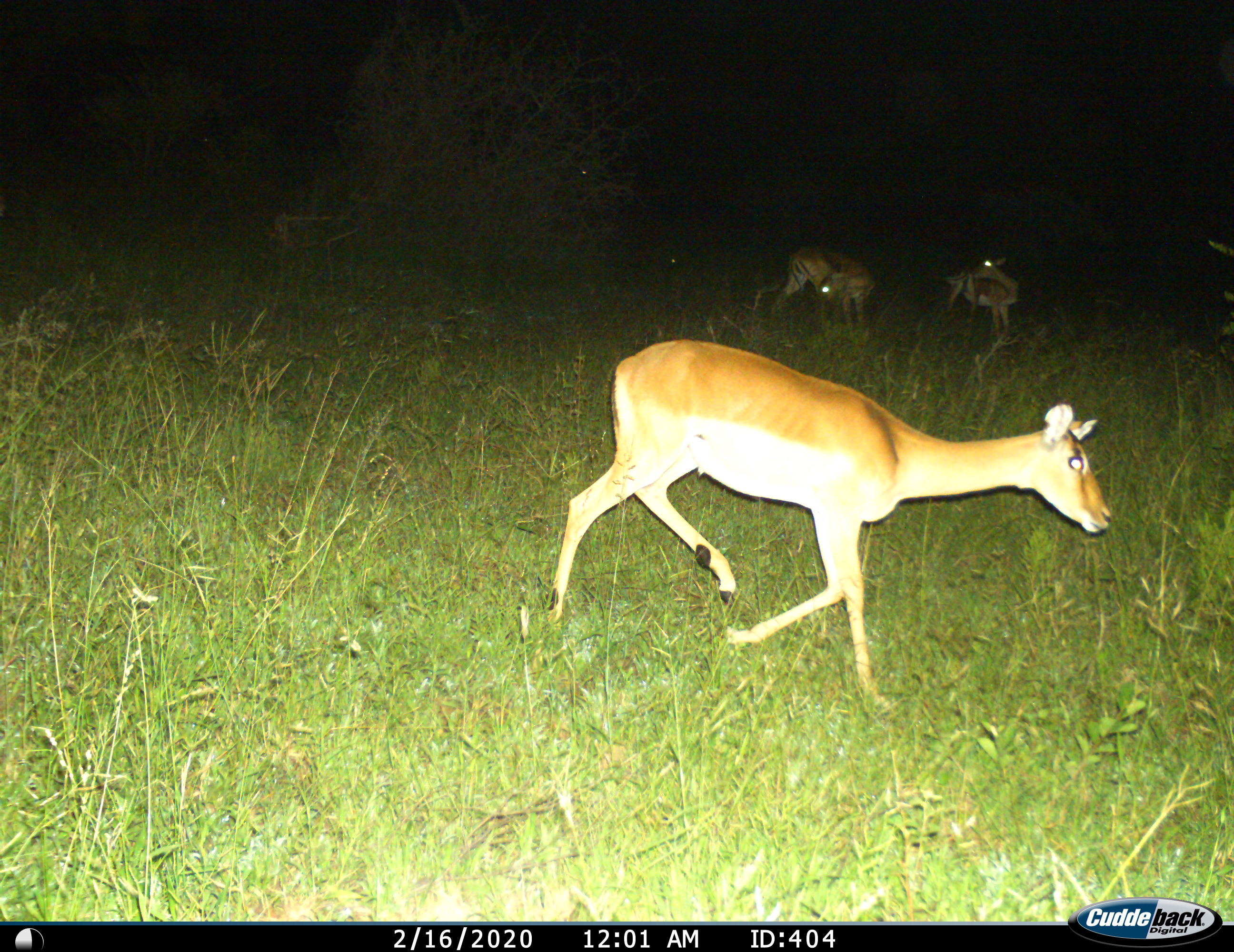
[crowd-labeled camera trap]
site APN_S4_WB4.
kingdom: Animalia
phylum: Chordata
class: Mammalia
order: Artiodactyla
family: Bovidae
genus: Aepyceros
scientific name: Aepyceros melampus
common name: impala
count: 3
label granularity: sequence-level